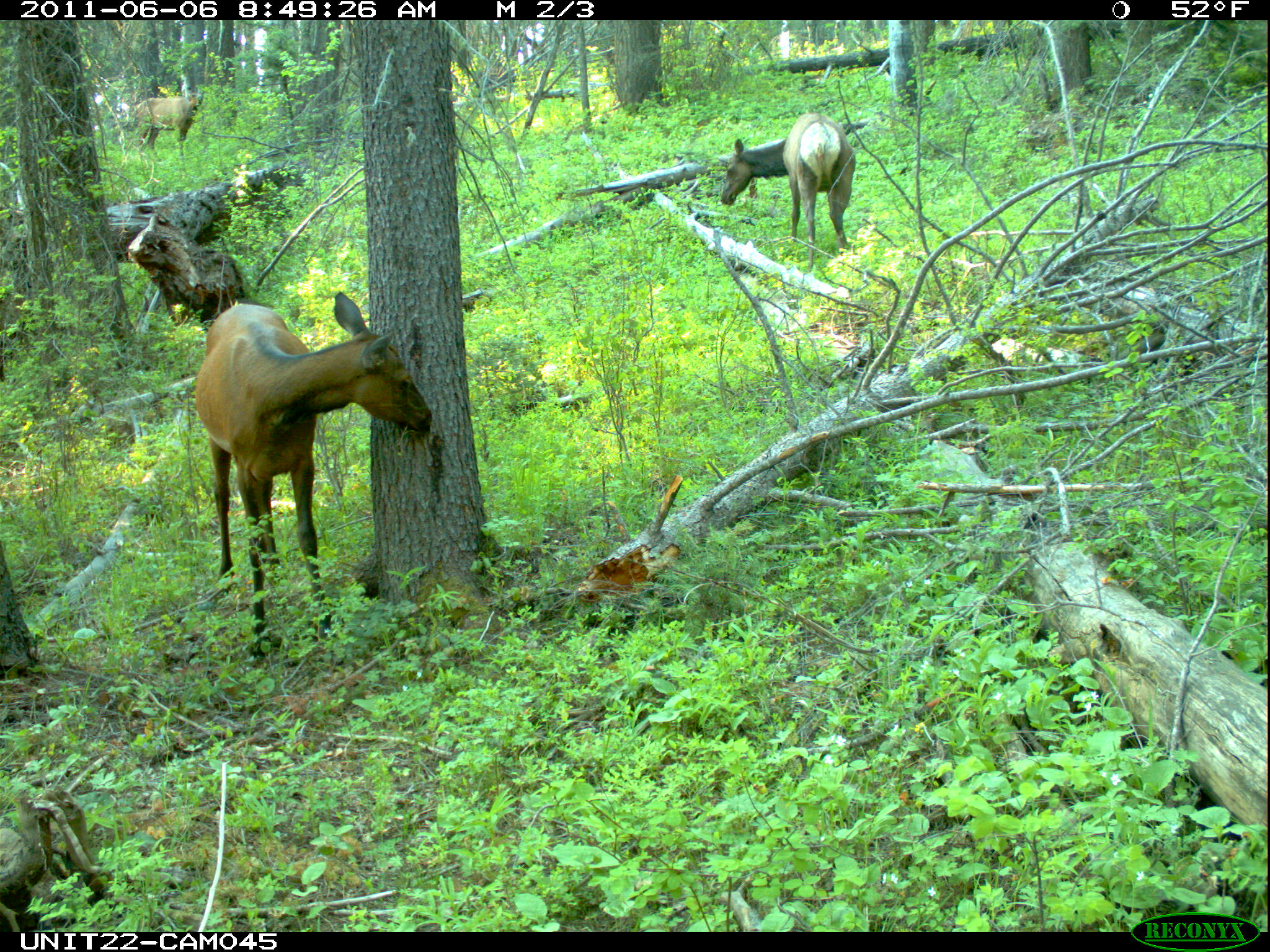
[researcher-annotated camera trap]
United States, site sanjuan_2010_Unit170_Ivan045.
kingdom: Animalia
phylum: Chordata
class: Mammalia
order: Artiodactyla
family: Cervidae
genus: Cervus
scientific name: Cervus elaphus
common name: red deer